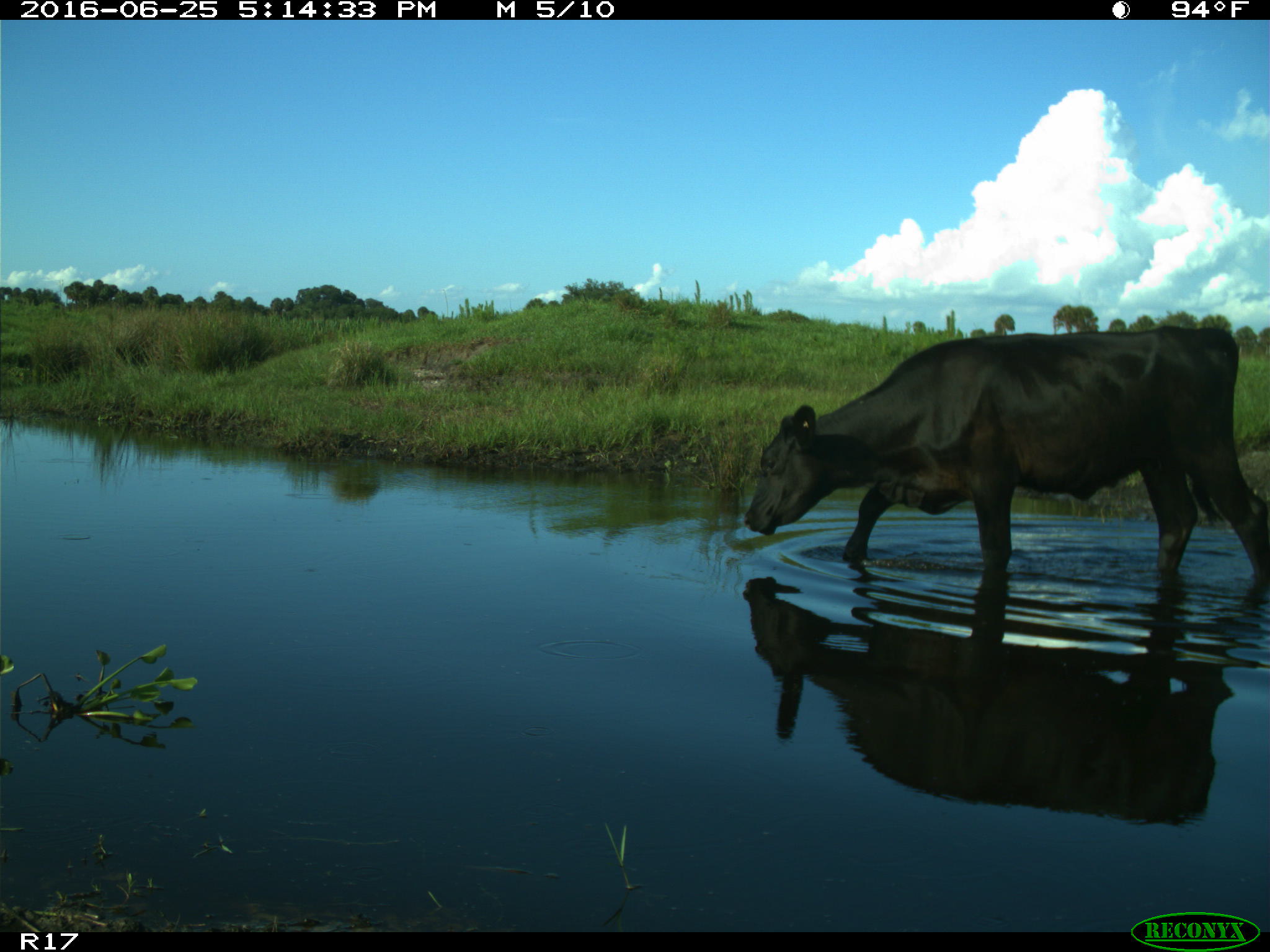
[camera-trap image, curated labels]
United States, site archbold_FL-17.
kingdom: Animalia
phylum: Chordata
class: Mammalia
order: Artiodactyla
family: Bovidae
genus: Bos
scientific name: Bos taurus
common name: domestic cow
Bos taurus (domestic cow).